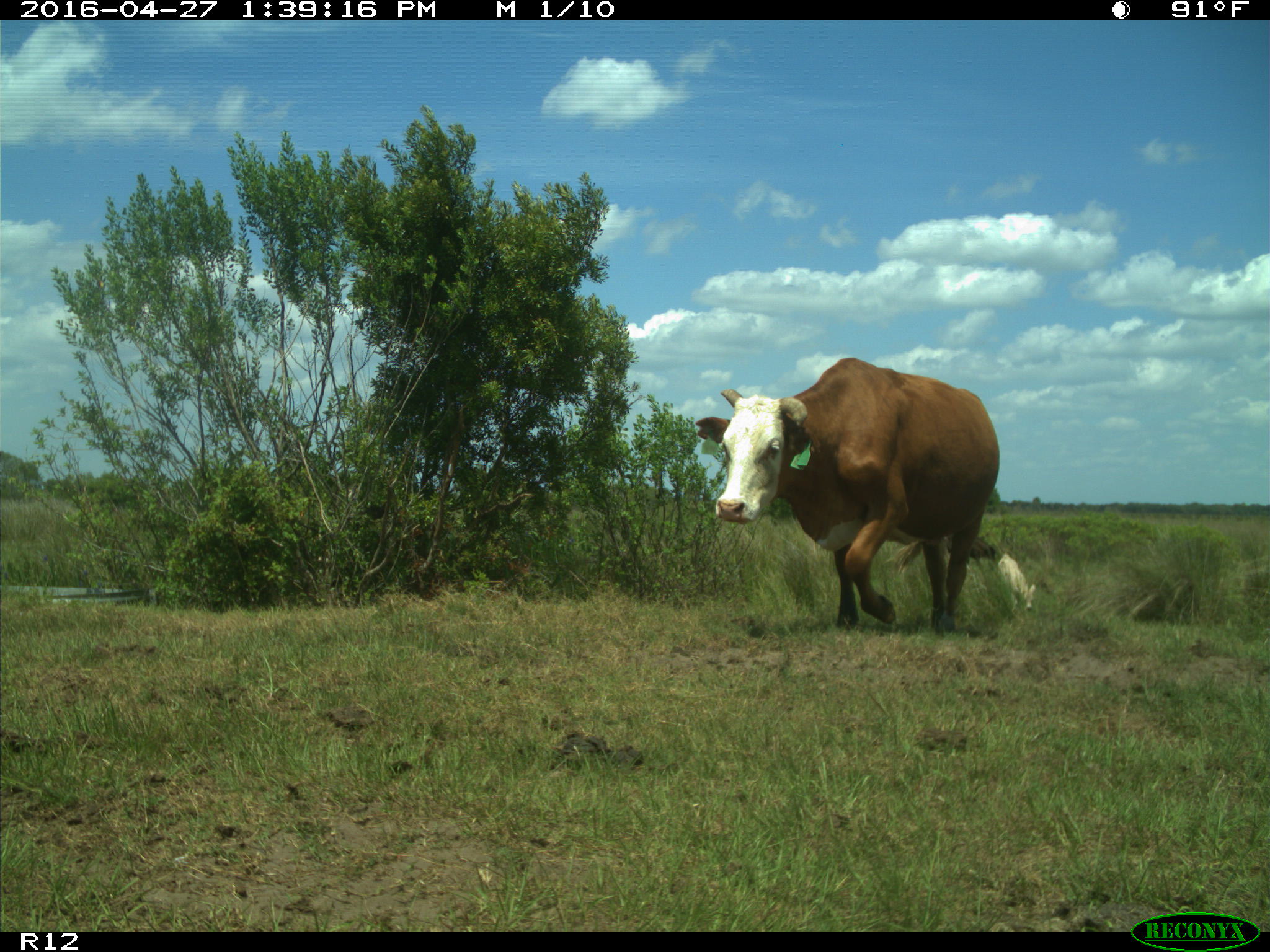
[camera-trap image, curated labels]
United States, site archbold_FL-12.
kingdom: Animalia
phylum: Chordata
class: Mammalia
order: Artiodactyla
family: Bovidae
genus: Bos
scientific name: Bos taurus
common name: domestic cow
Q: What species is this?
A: Bos taurus (domestic cow).